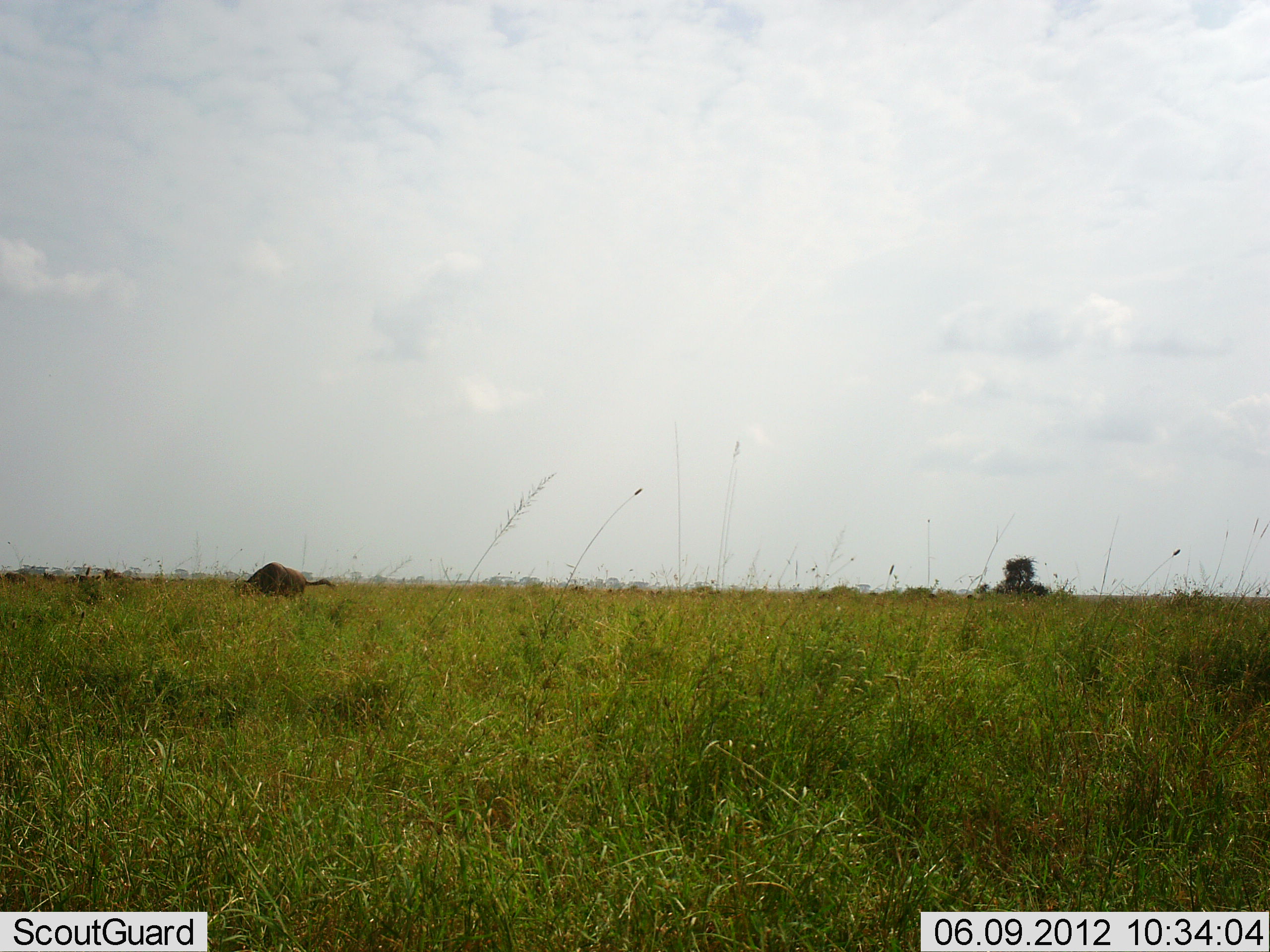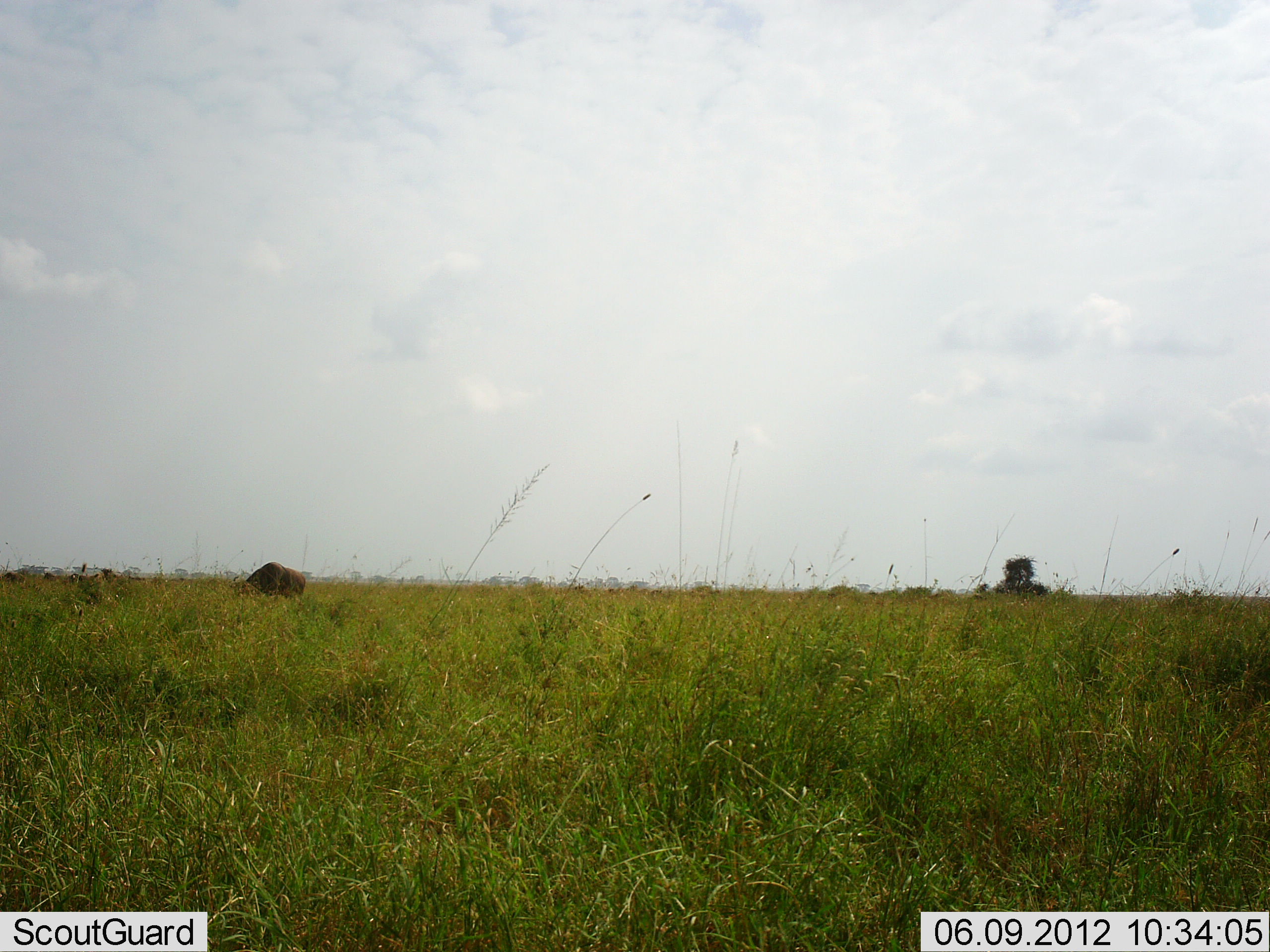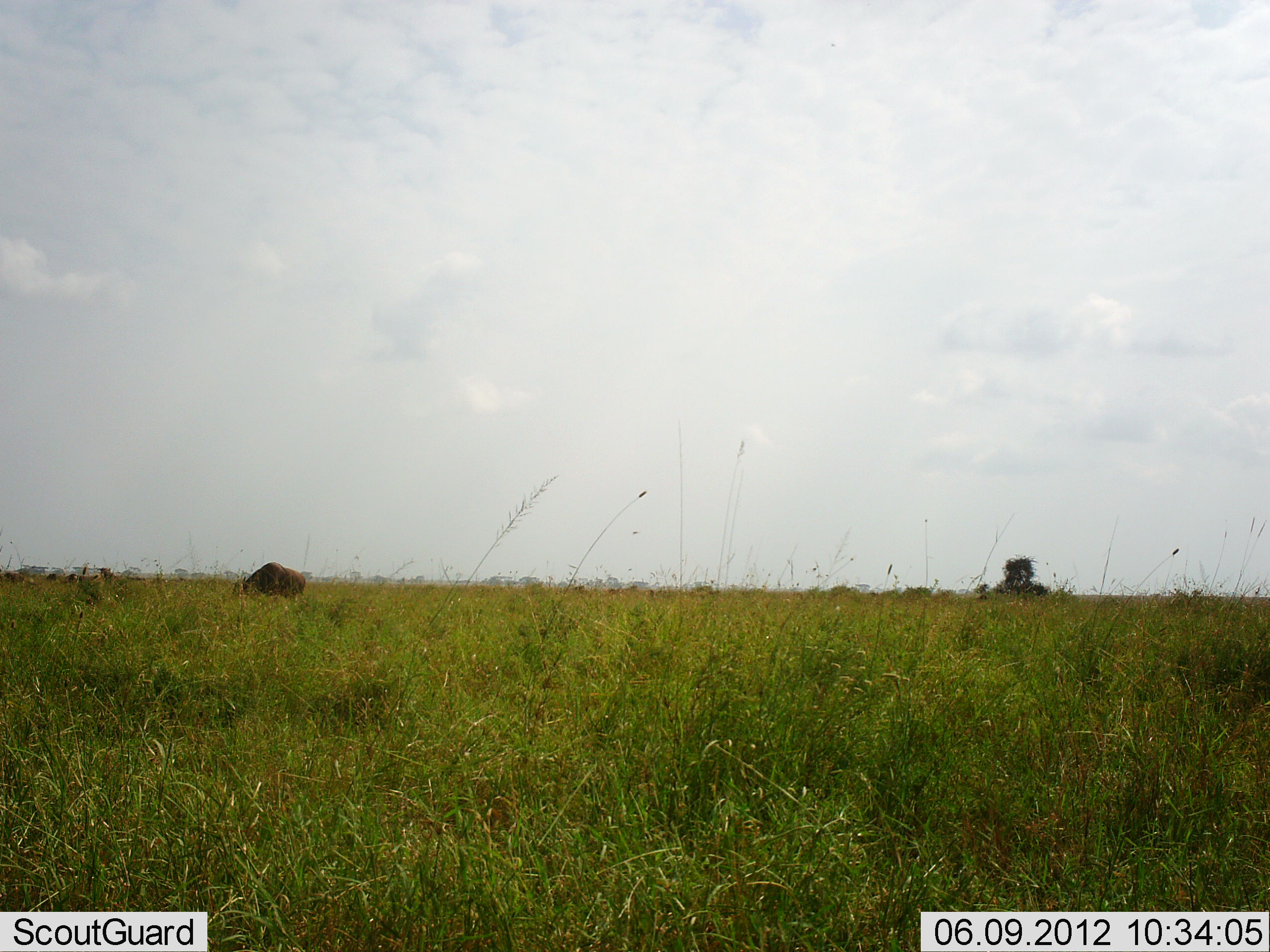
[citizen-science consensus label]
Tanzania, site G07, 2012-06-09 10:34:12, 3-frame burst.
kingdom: Animalia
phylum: Chordata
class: Mammalia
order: Artiodactyla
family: Bovidae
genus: Connochaetes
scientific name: Connochaetes taurinus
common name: blue wildebeest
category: wildebeest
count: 3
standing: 50%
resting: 0%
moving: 10%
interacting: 0%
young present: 0%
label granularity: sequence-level